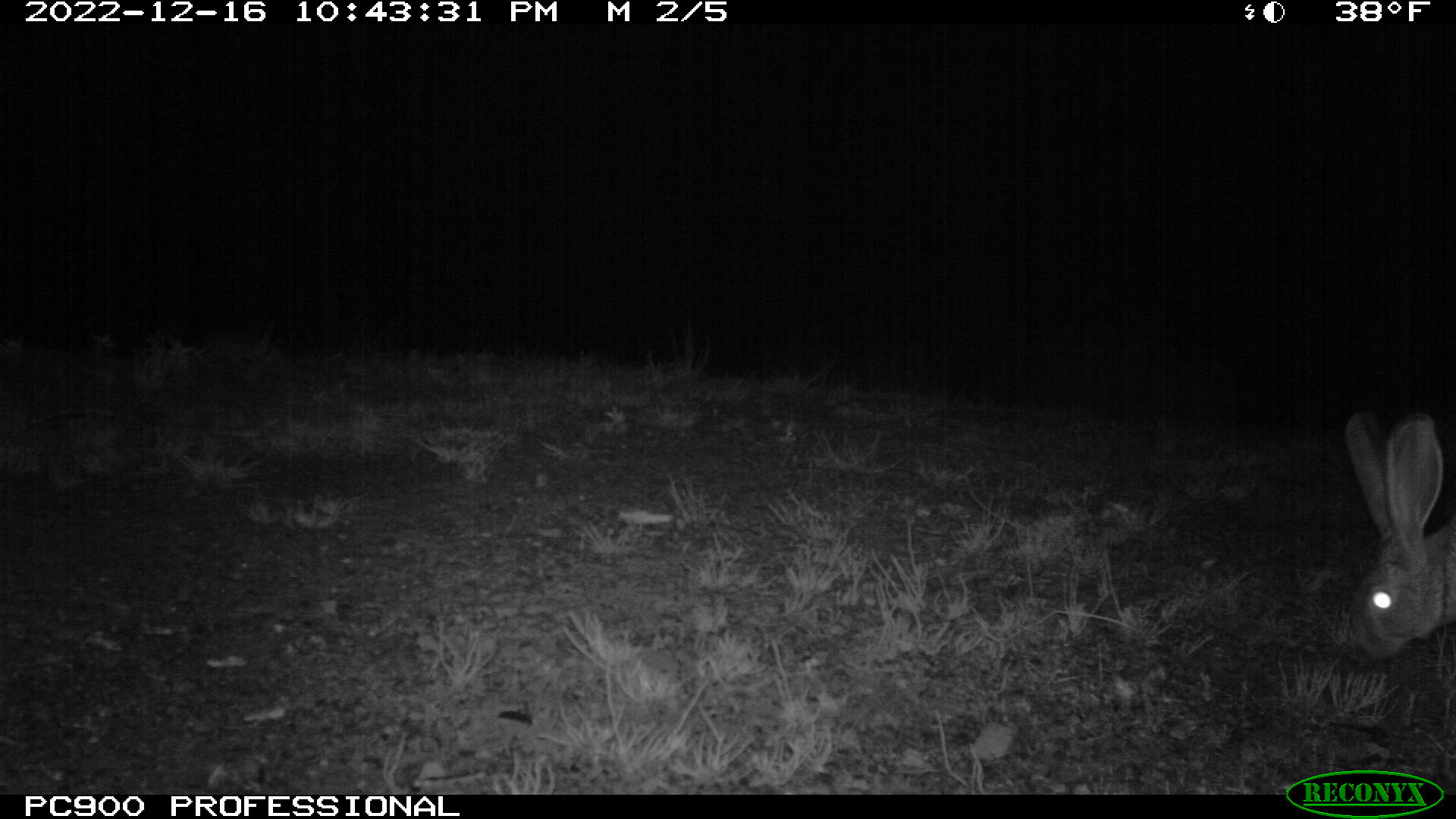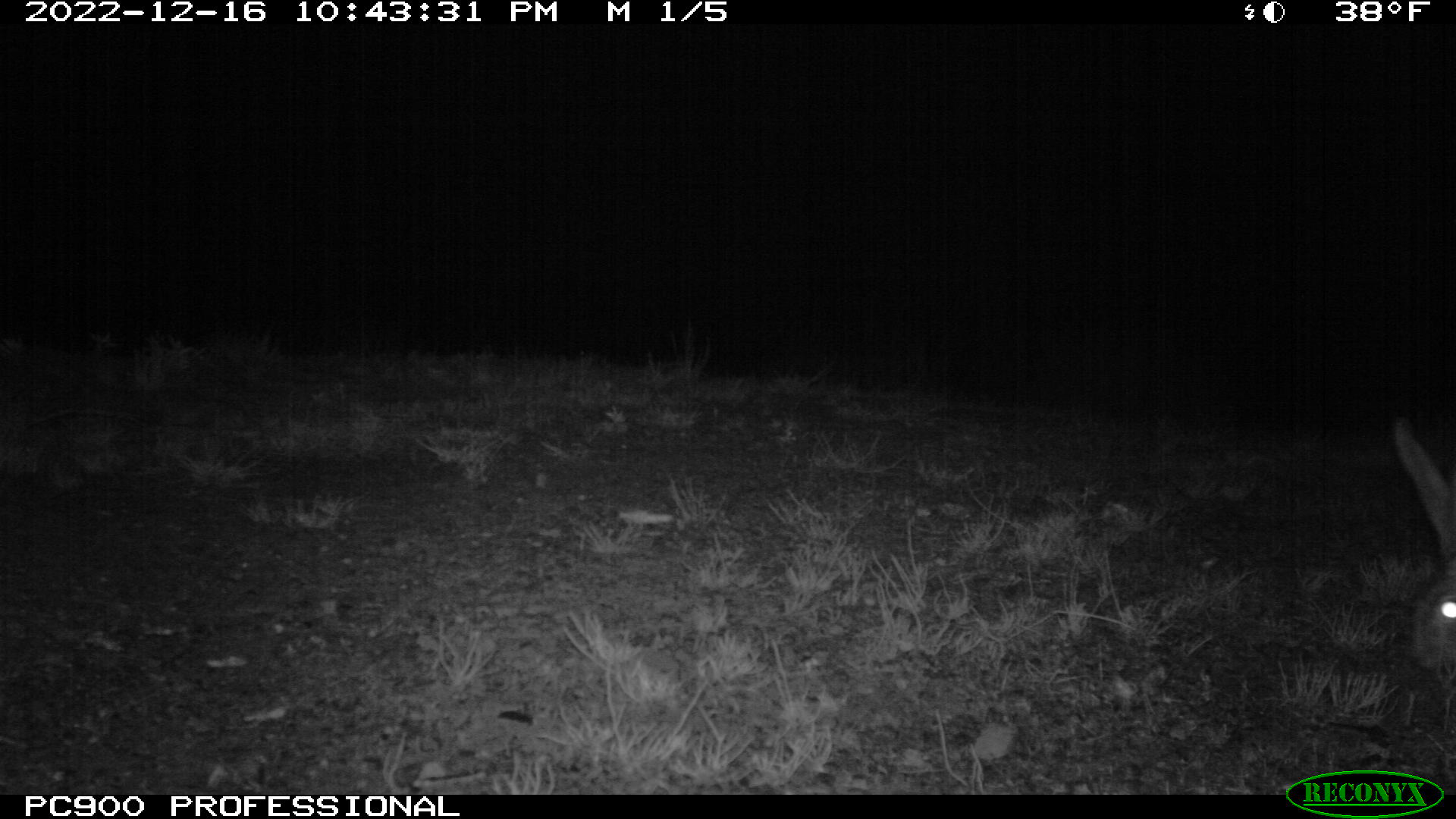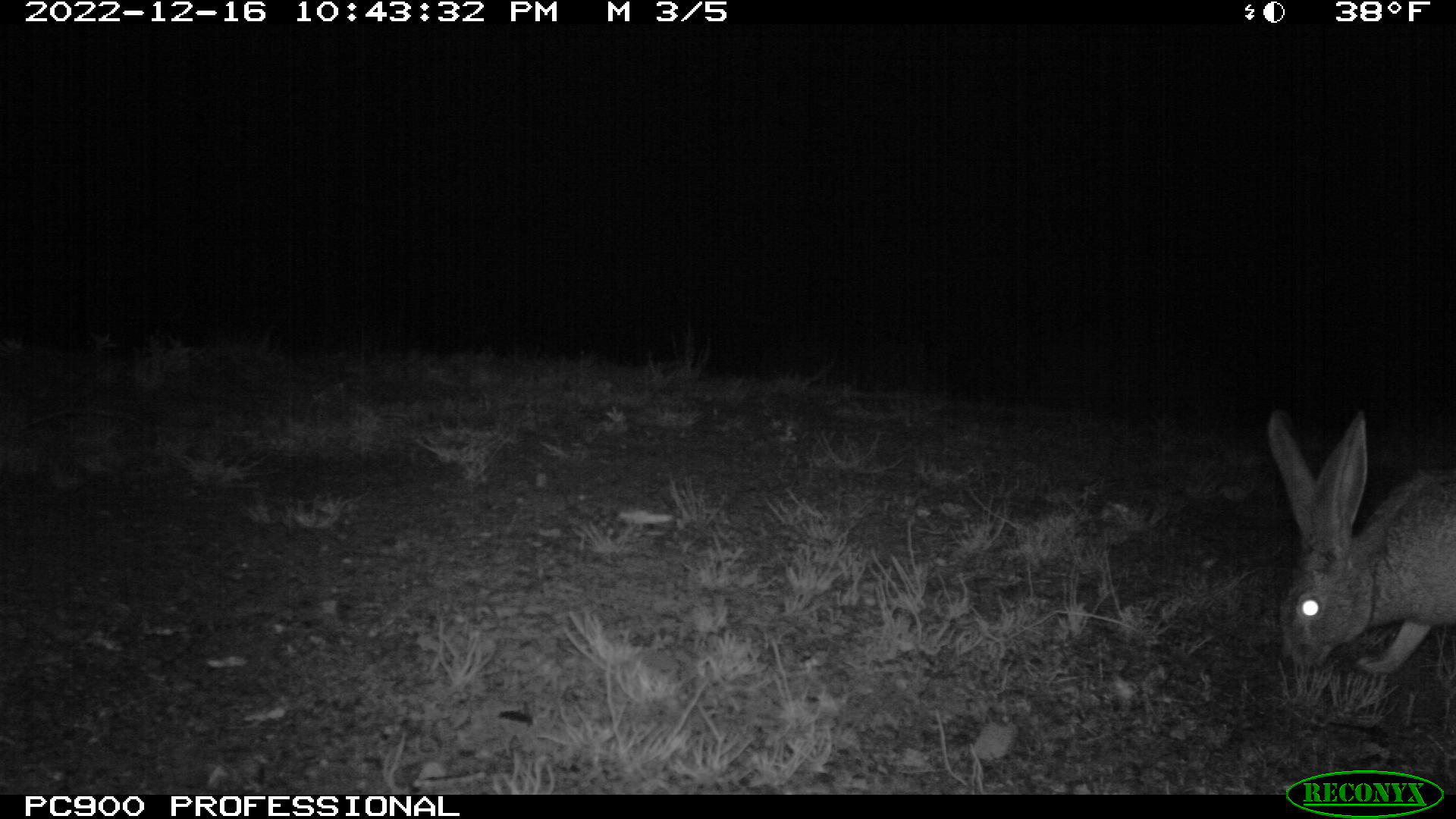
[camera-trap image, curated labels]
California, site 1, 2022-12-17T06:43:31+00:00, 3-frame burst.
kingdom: Animalia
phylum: Chordata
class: Mammalia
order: Lagomorpha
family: Leporidae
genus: Lepus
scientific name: Lepus californicus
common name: black-tailed jackrabbit